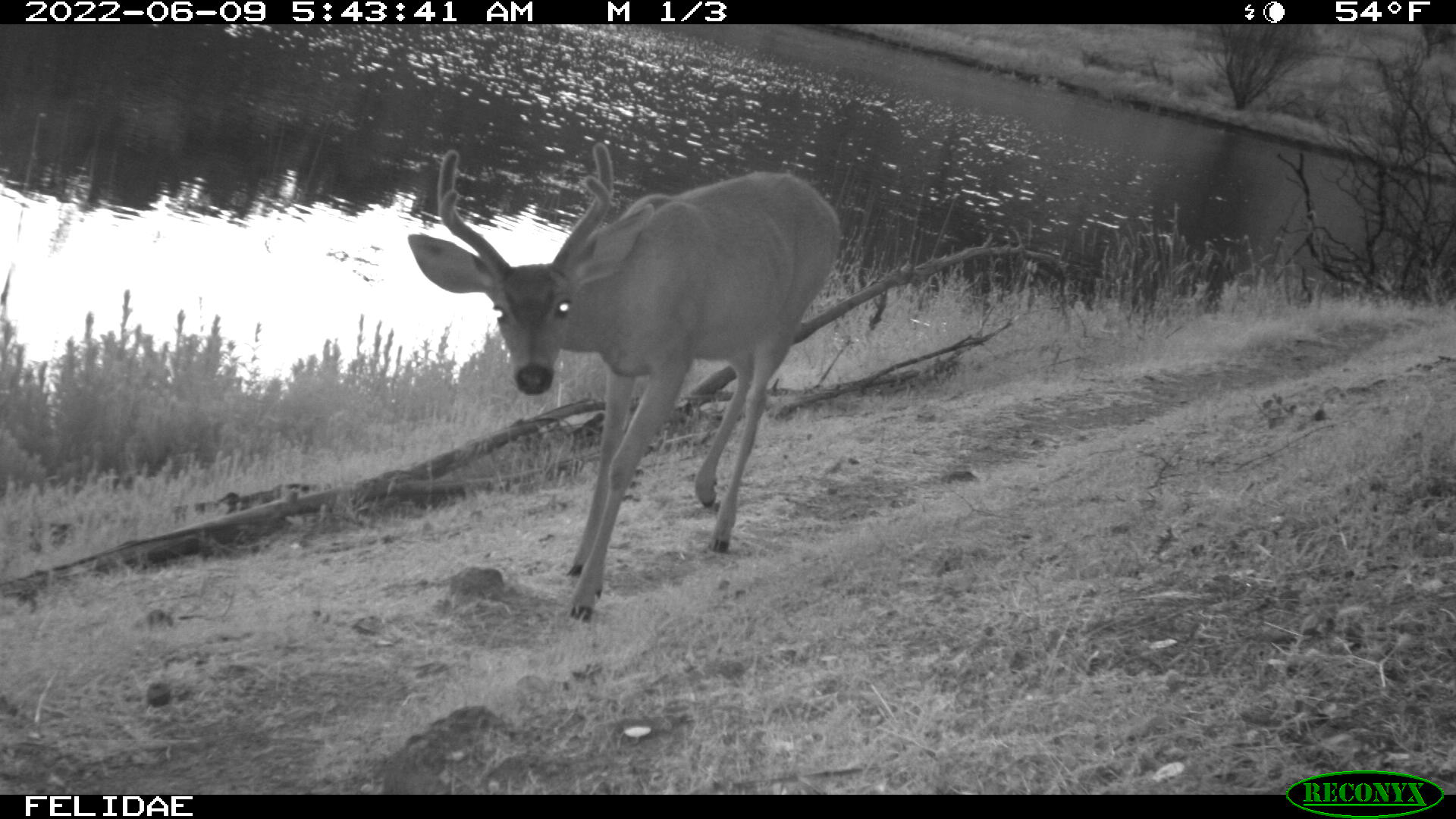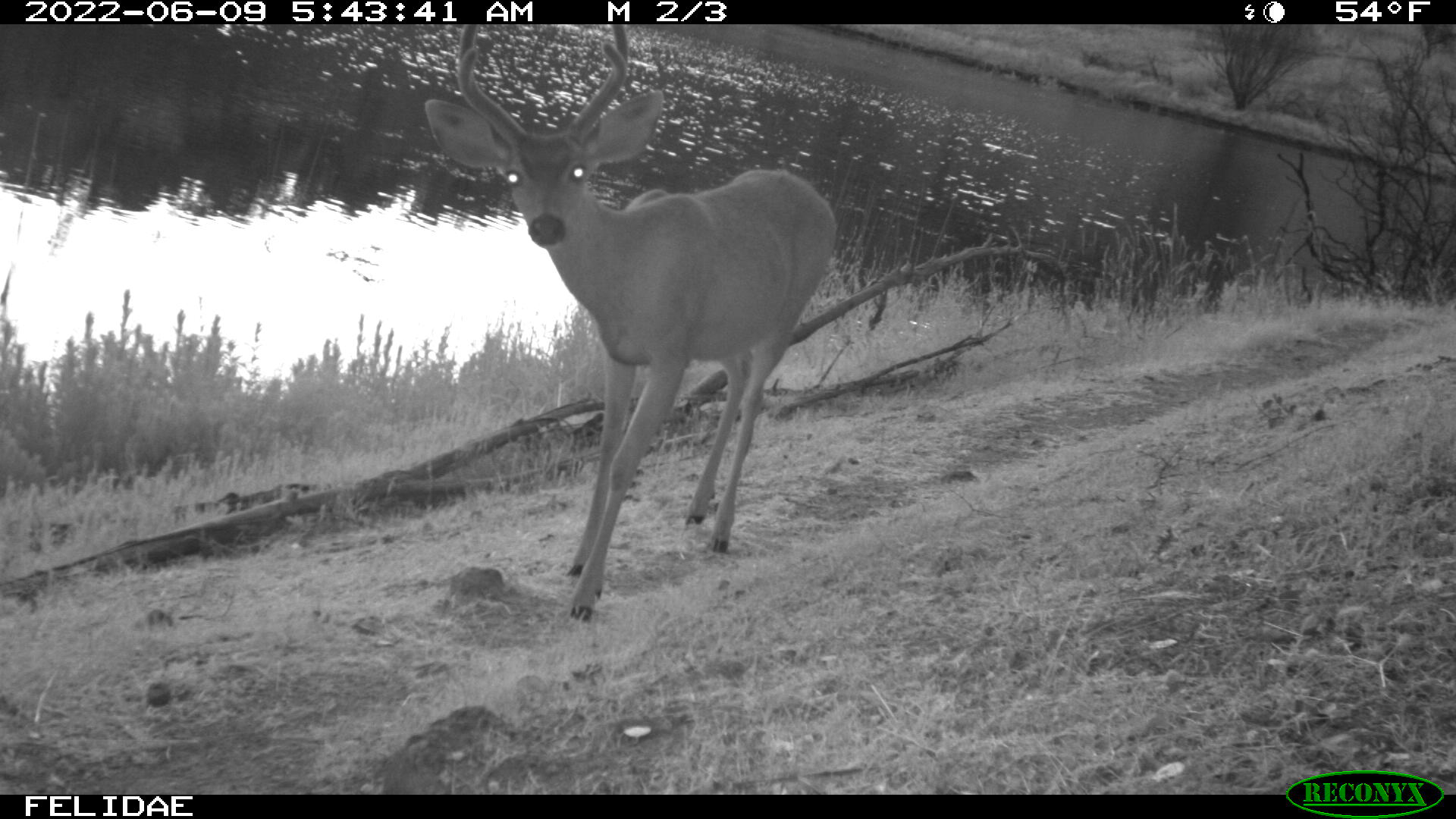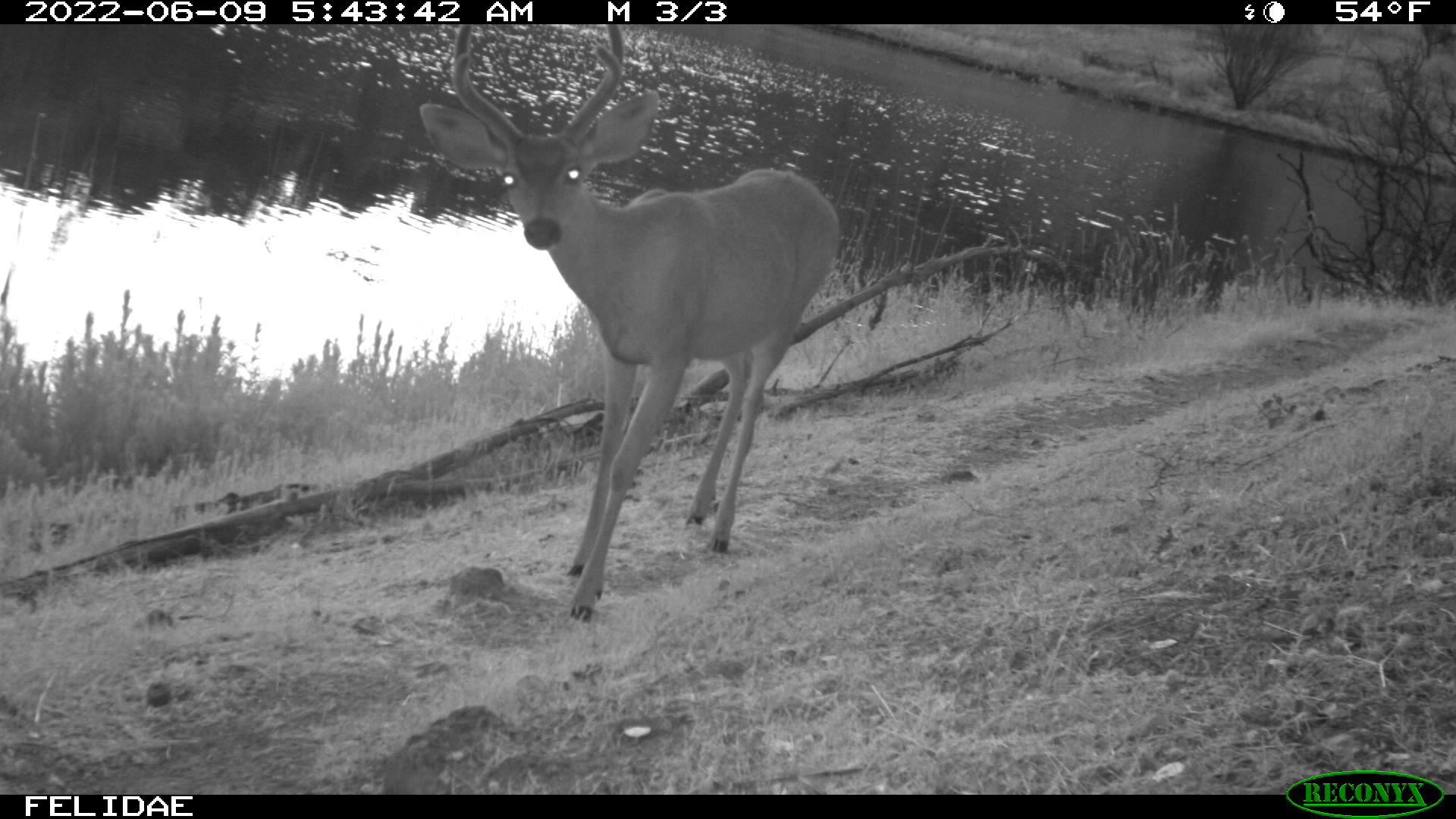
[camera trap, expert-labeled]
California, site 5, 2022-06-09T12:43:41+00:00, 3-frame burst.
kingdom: Animalia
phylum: Chordata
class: Mammalia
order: Artiodactyla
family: Cervidae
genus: Odocoileus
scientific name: Odocoileus hemionus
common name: mule deer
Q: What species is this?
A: Mule deer (Odocoileus hemionus).